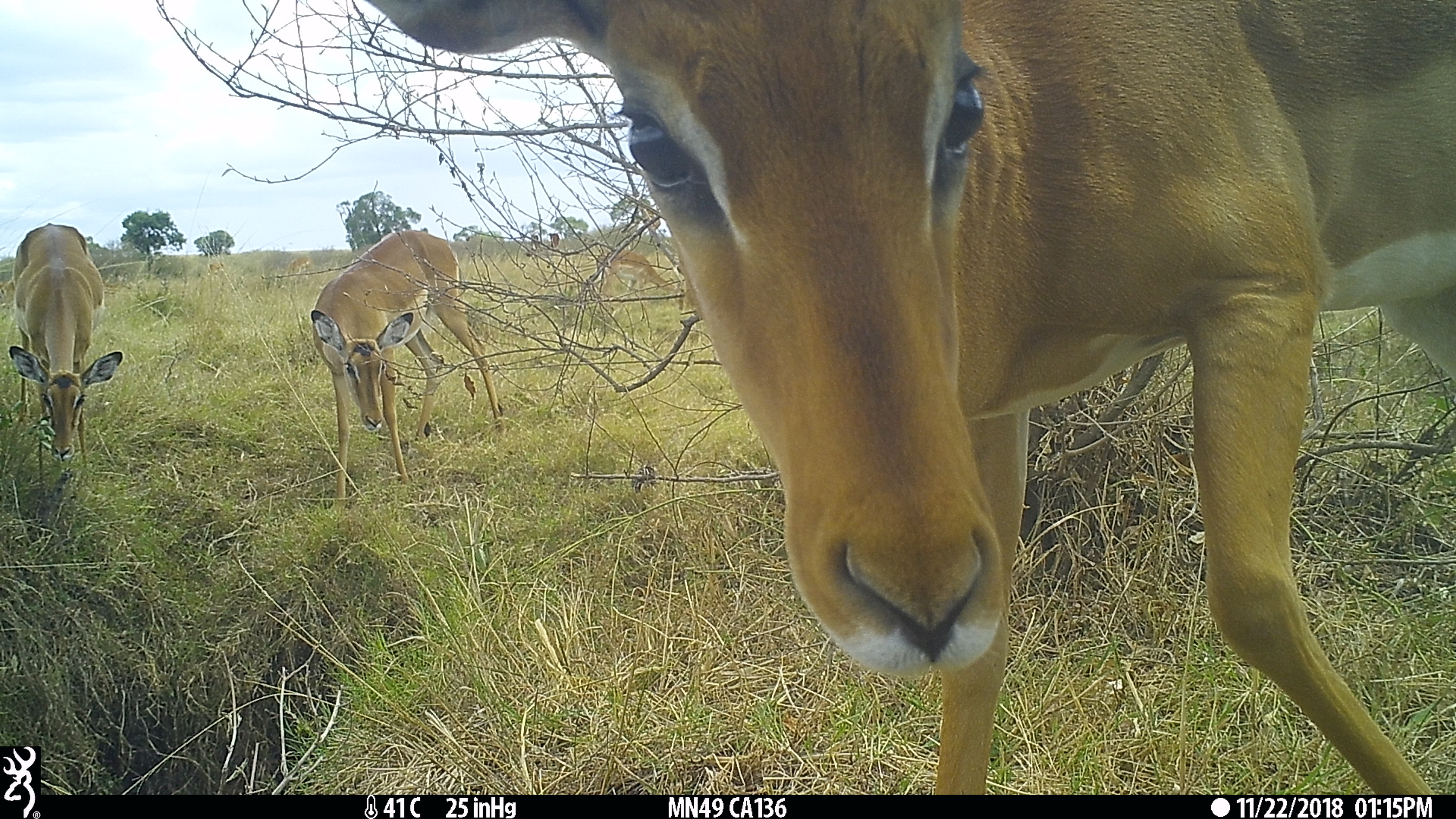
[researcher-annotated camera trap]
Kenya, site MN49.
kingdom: Animalia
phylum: Chordata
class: Mammalia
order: Artiodactyla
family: Bovidae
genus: Aepyceros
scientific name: Aepyceros melampus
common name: impala